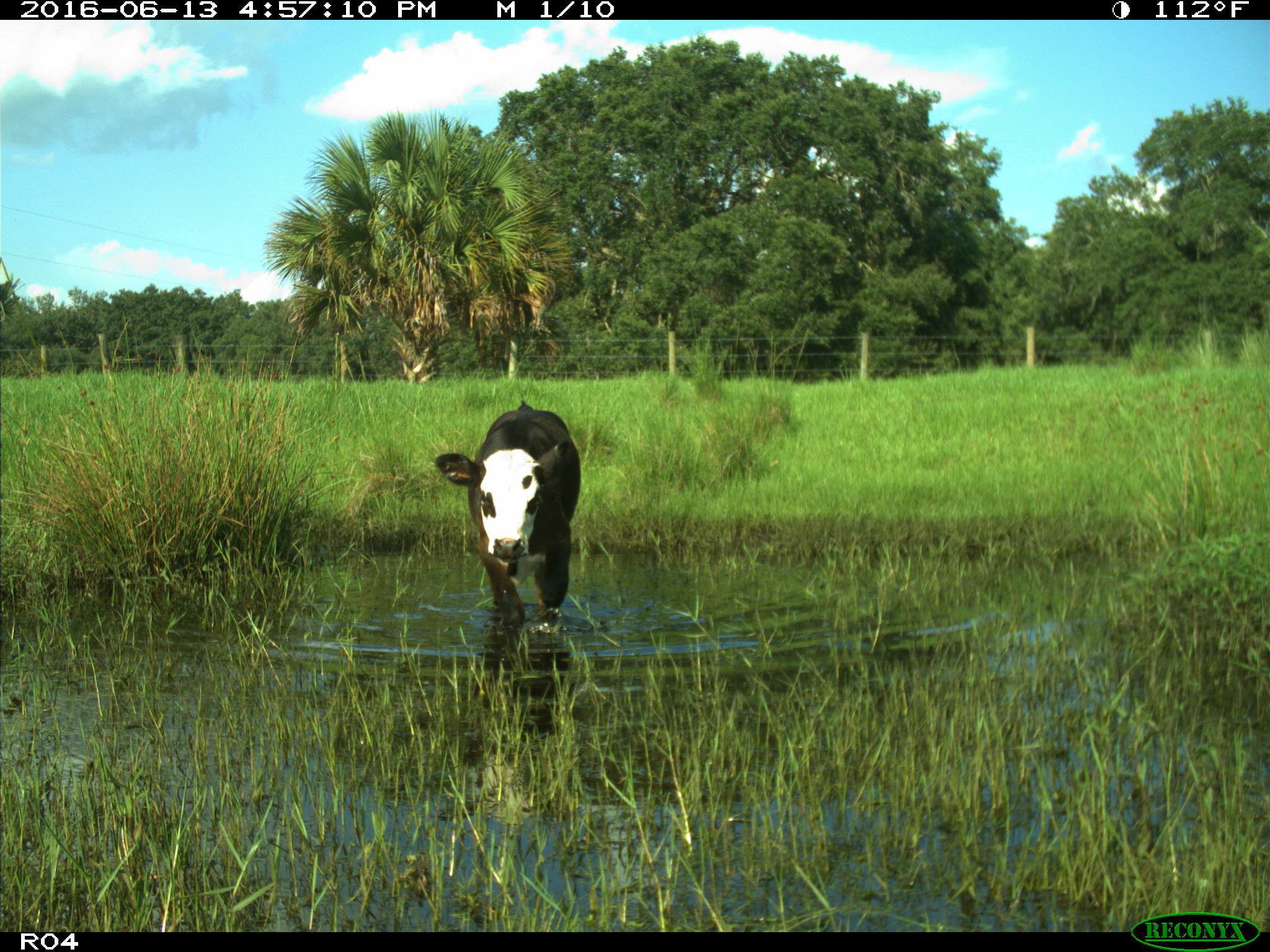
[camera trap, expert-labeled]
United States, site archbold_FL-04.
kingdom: Animalia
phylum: Chordata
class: Mammalia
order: Artiodactyla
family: Bovidae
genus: Bos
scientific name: Bos taurus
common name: domestic cow